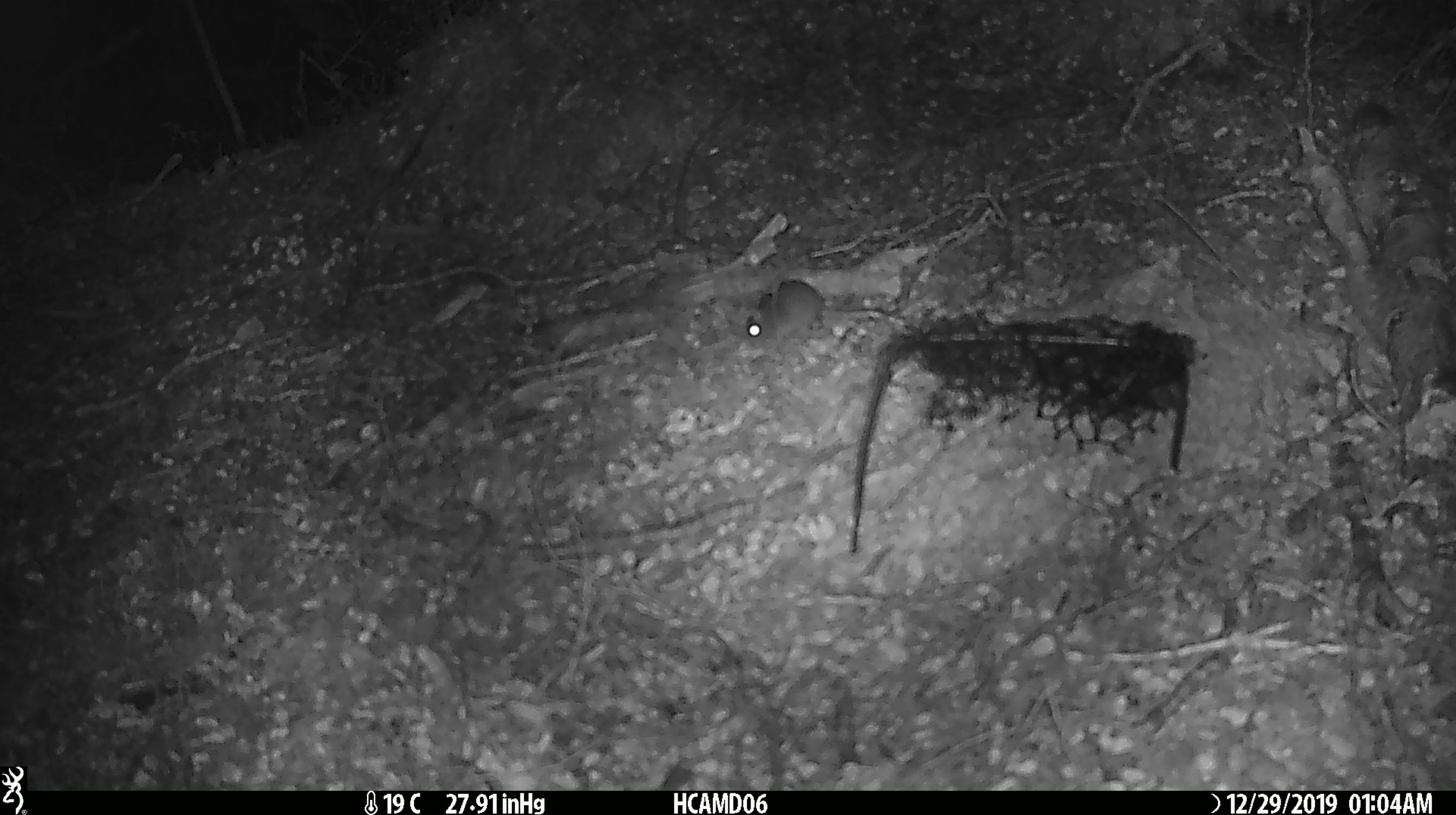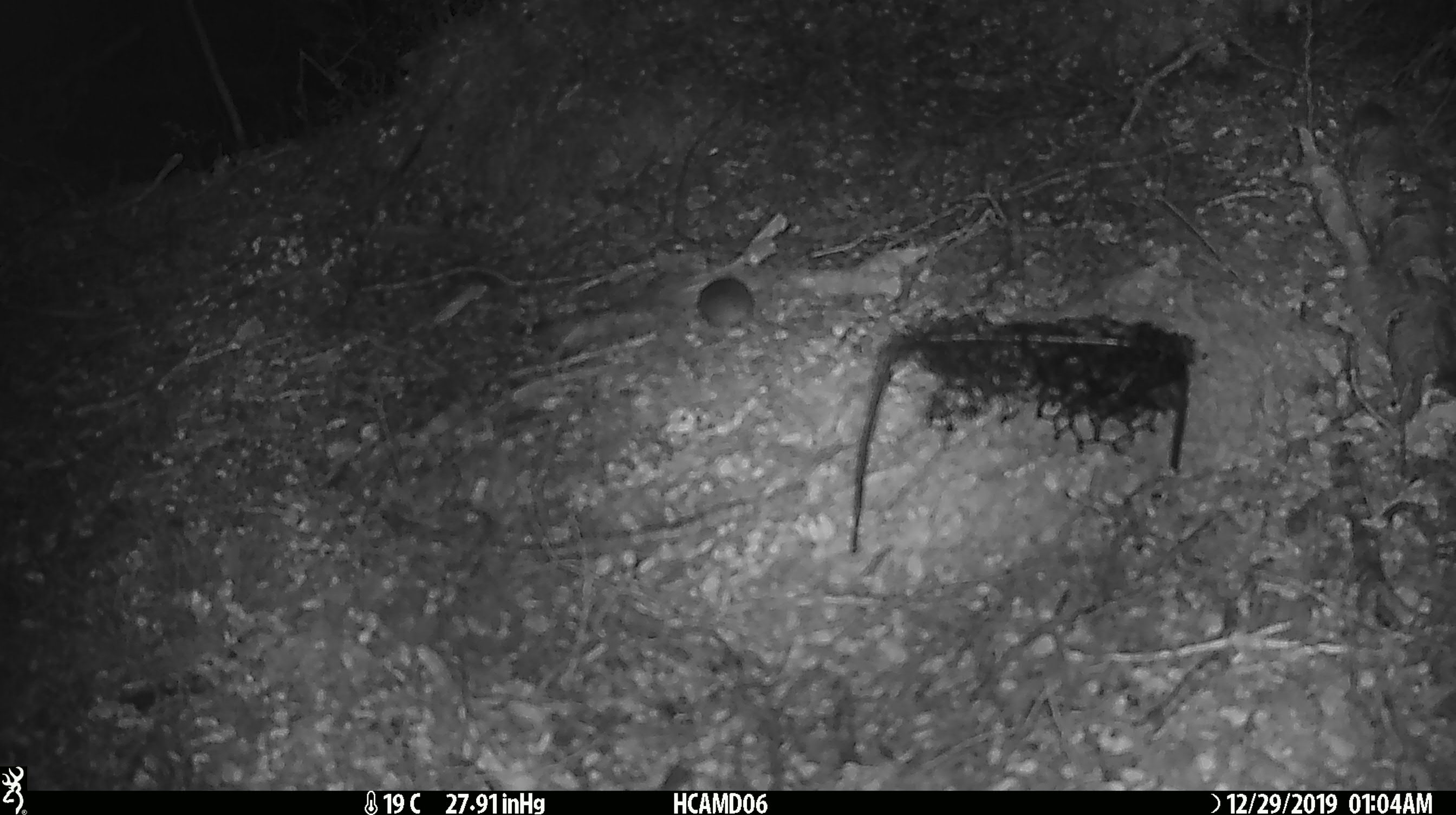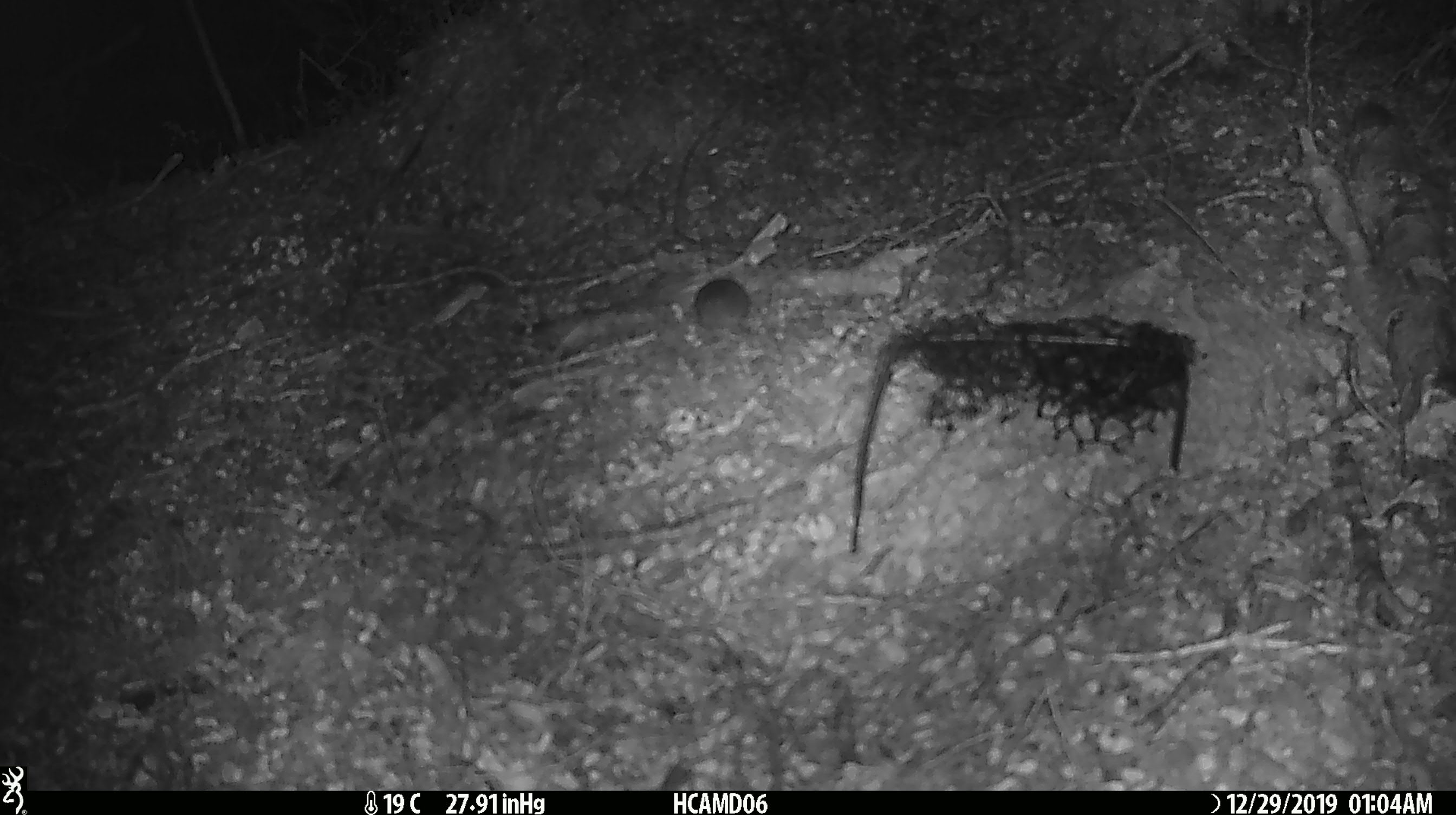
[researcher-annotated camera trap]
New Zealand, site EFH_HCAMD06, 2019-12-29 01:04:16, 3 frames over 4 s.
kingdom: Animalia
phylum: Chordata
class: Mammalia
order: Rodentia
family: Muridae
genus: Mus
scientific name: Mus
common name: mouse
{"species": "mouse (Mus)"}